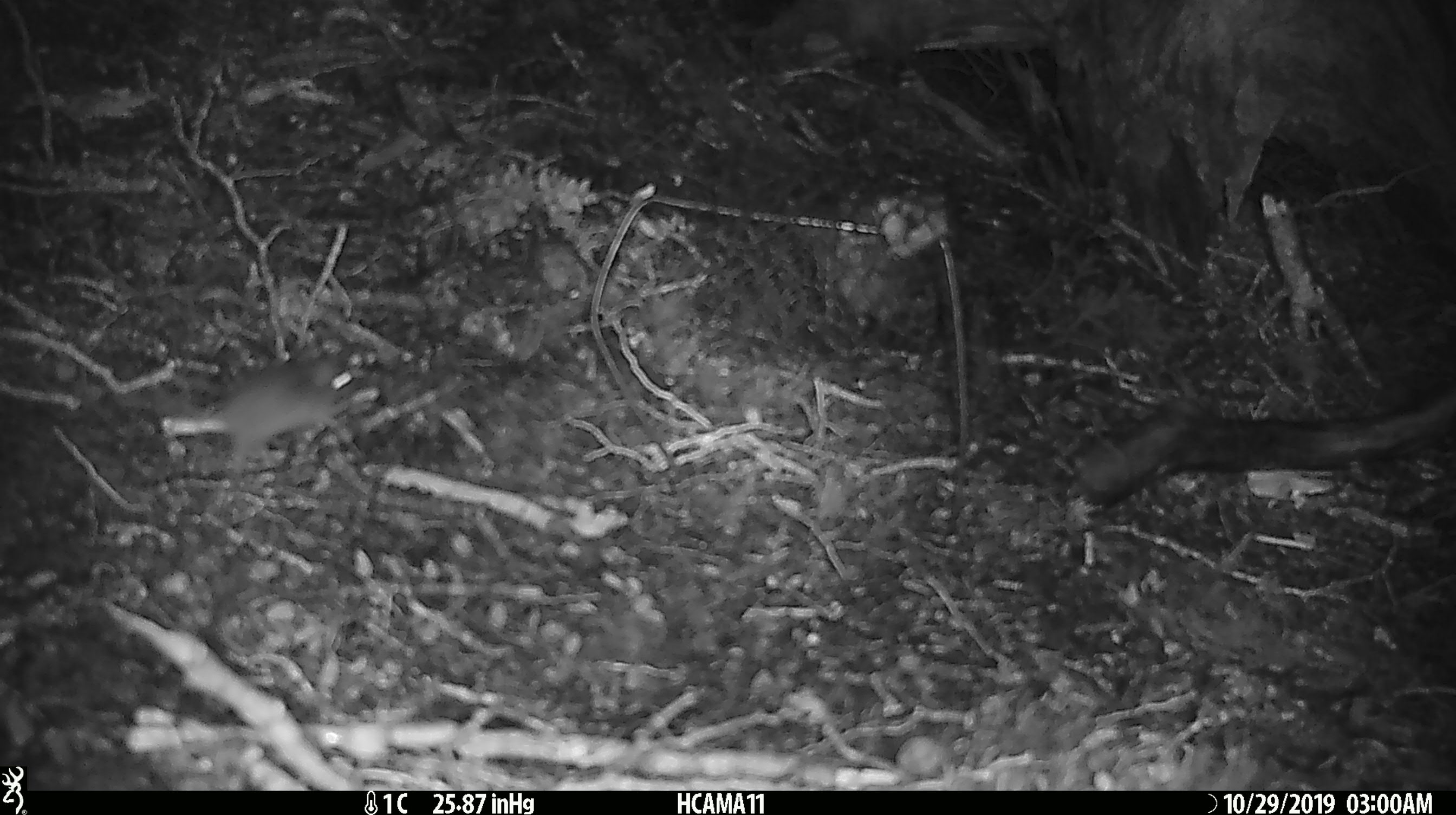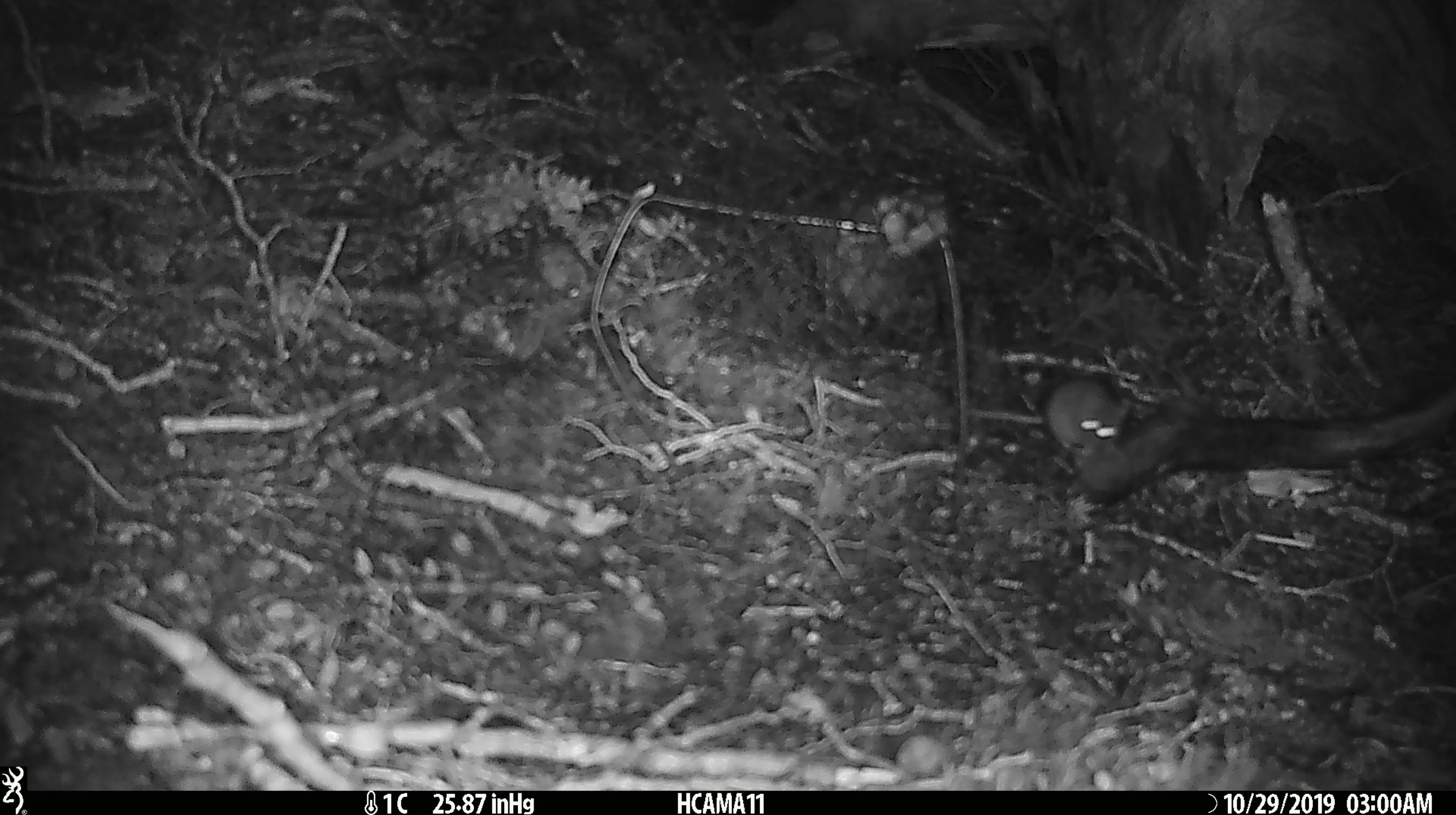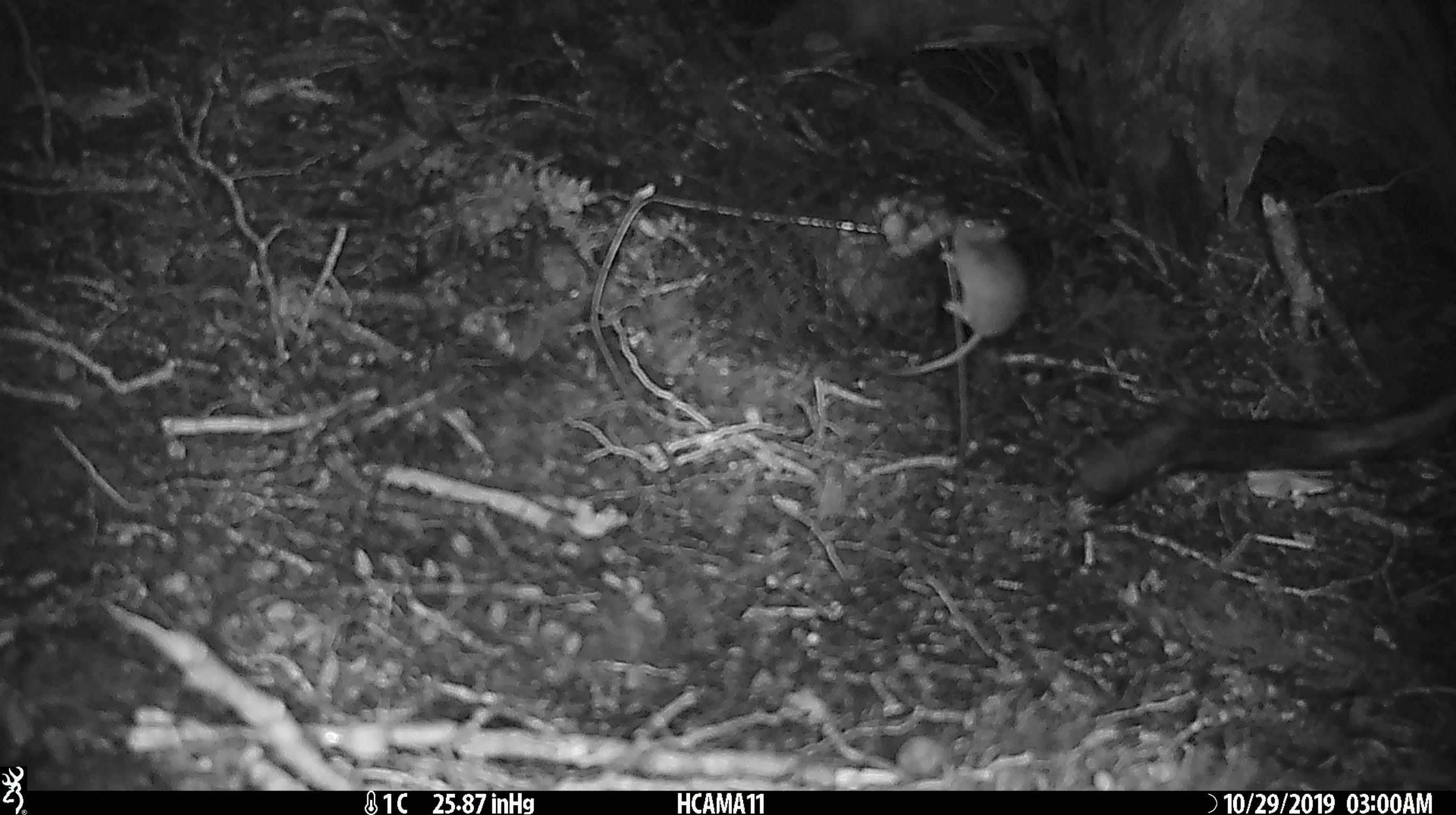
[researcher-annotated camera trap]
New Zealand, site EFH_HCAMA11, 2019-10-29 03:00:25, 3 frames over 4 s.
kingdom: Animalia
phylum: Chordata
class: Mammalia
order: Rodentia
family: Muridae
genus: Mus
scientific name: Mus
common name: mouse